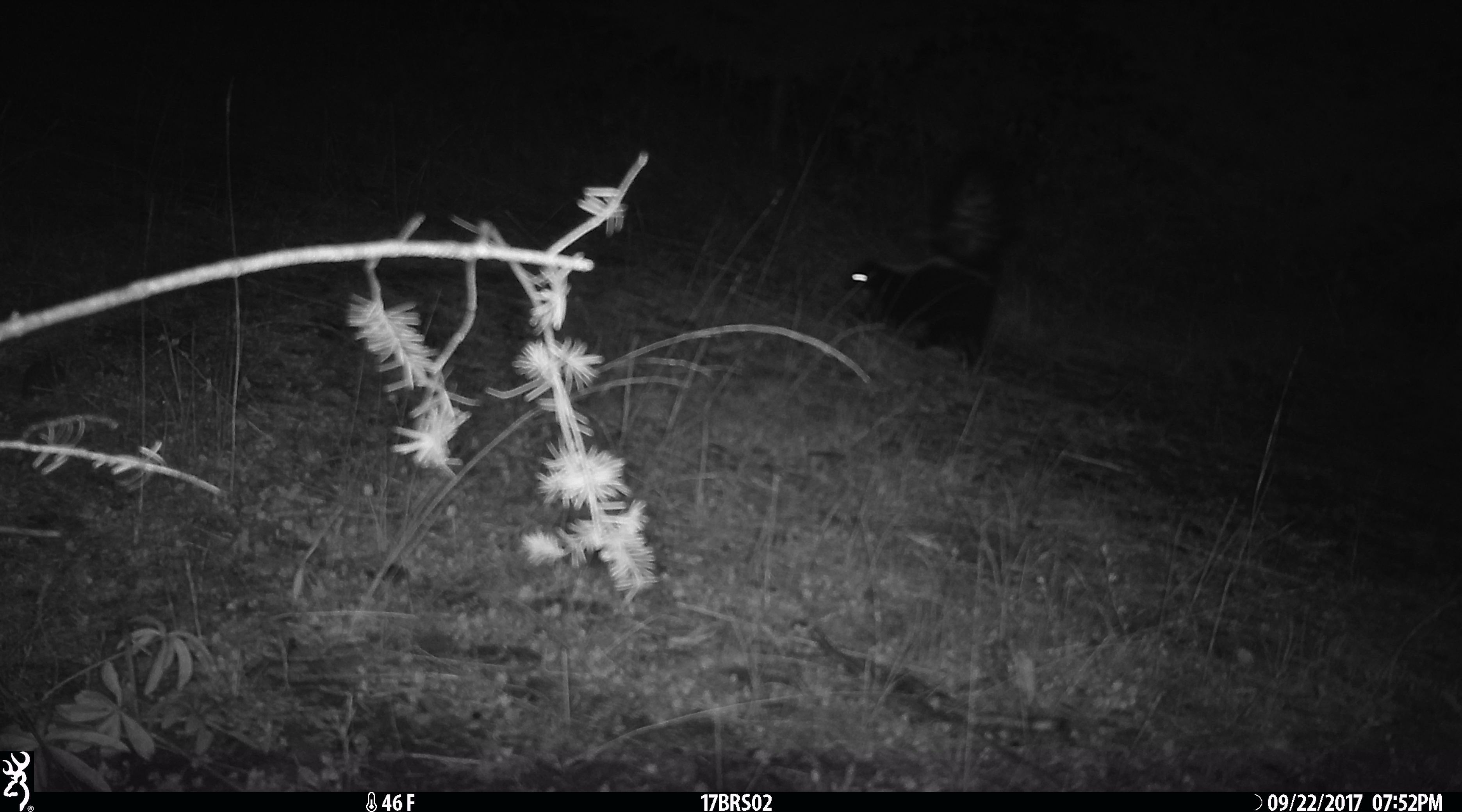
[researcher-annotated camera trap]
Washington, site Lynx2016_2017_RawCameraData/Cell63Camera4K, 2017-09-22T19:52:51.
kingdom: Animalia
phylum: Chordata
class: Mammalia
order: Carnivora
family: Mephitidae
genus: Mephitis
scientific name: Mephitis mephitis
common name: striped skunk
Mephitis mephitis (striped skunk). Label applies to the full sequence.